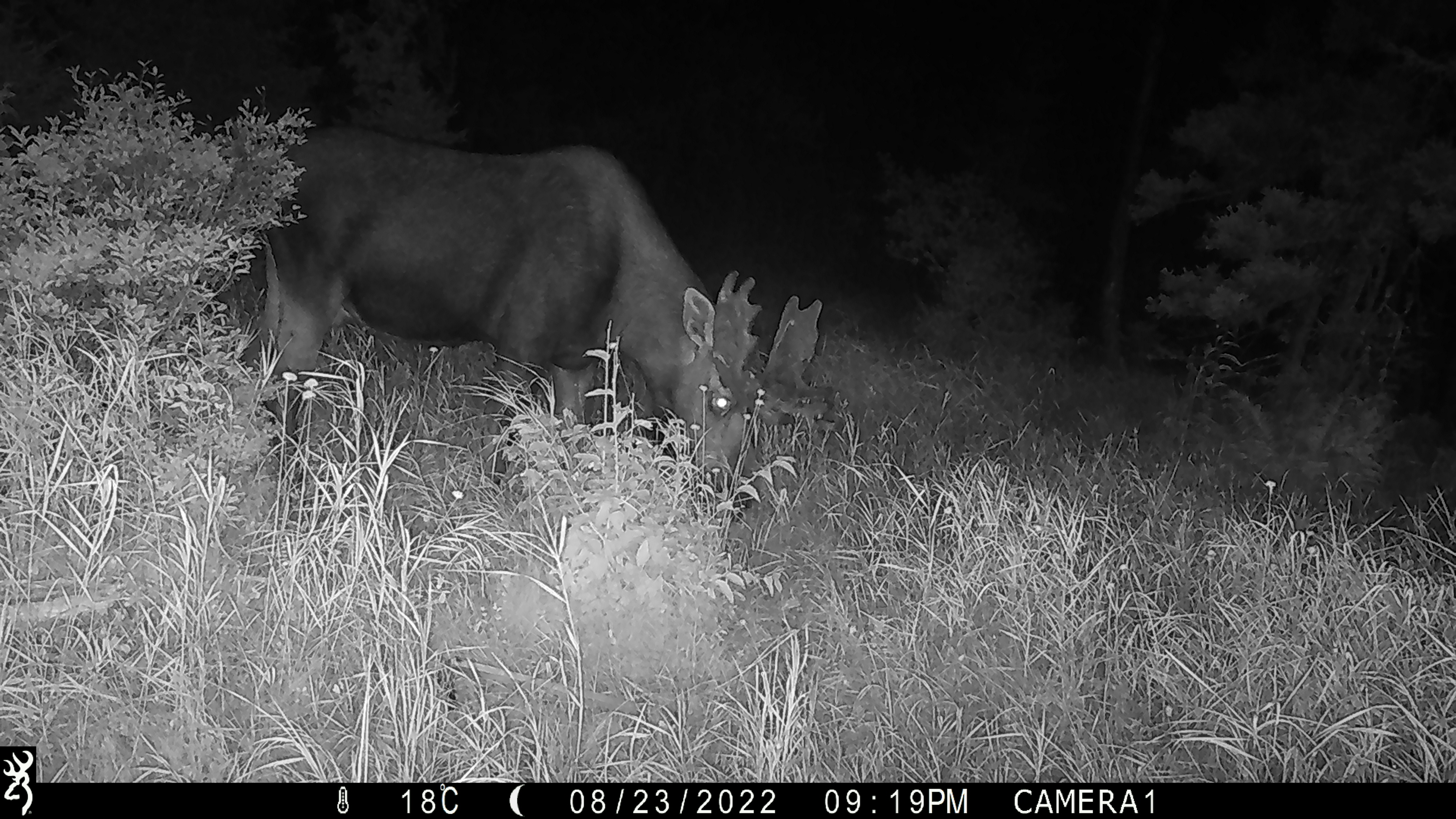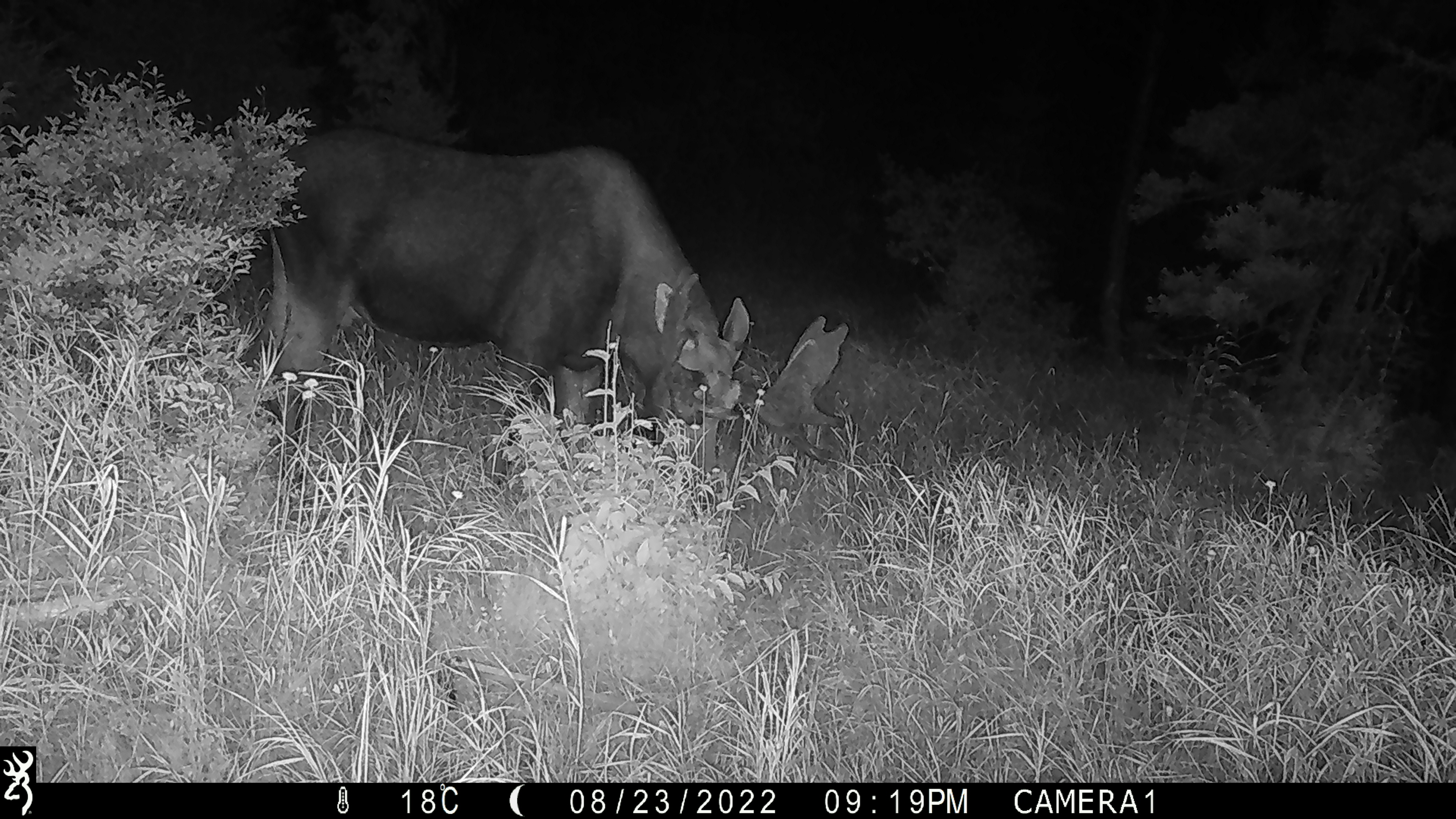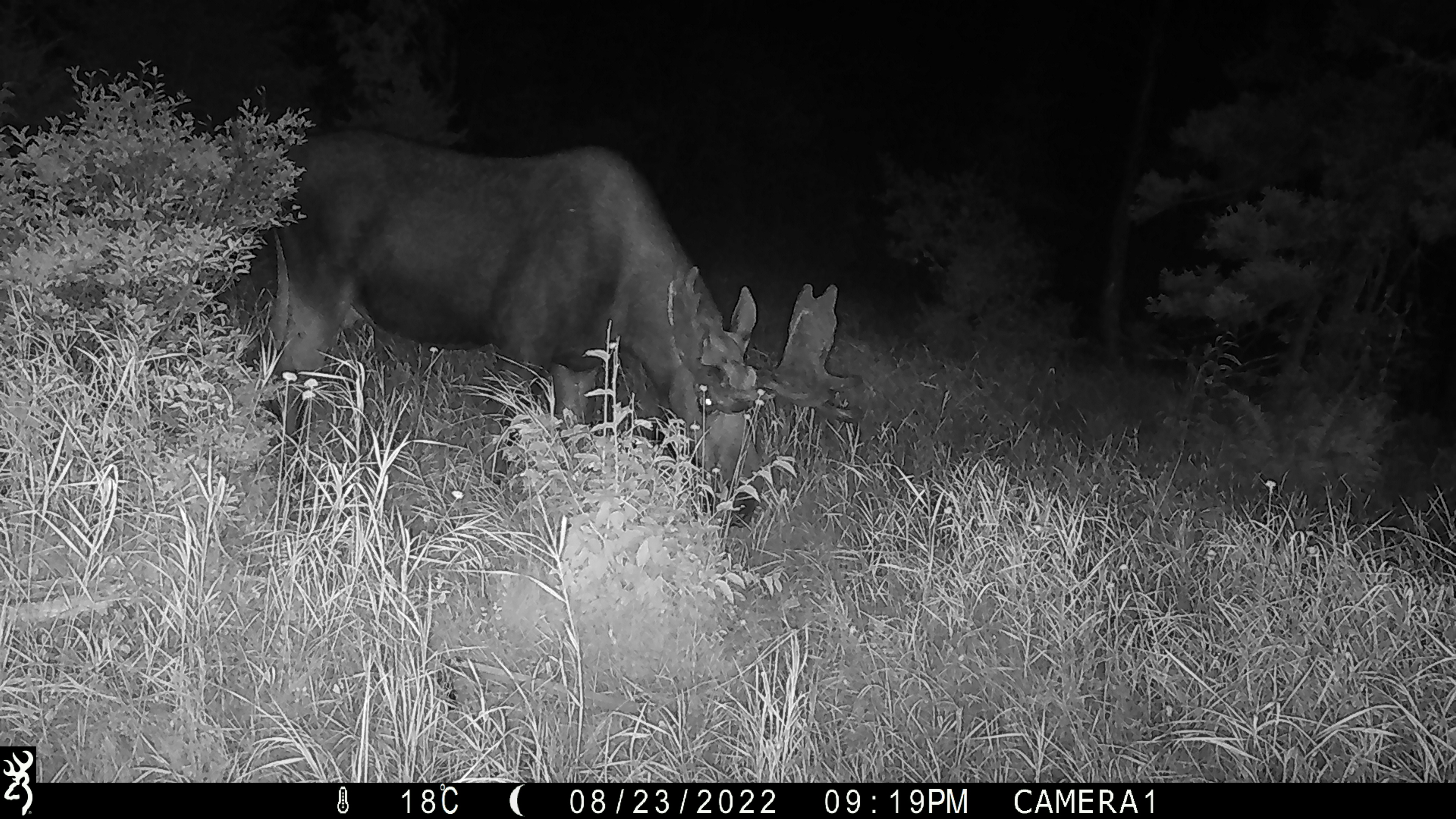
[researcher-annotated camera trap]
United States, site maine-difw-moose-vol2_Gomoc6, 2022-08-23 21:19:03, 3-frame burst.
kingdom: Animalia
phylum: Chordata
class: Mammalia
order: Artiodactyla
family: Cervidae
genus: Alces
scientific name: Alces alces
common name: moose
Moose (Alces alces).